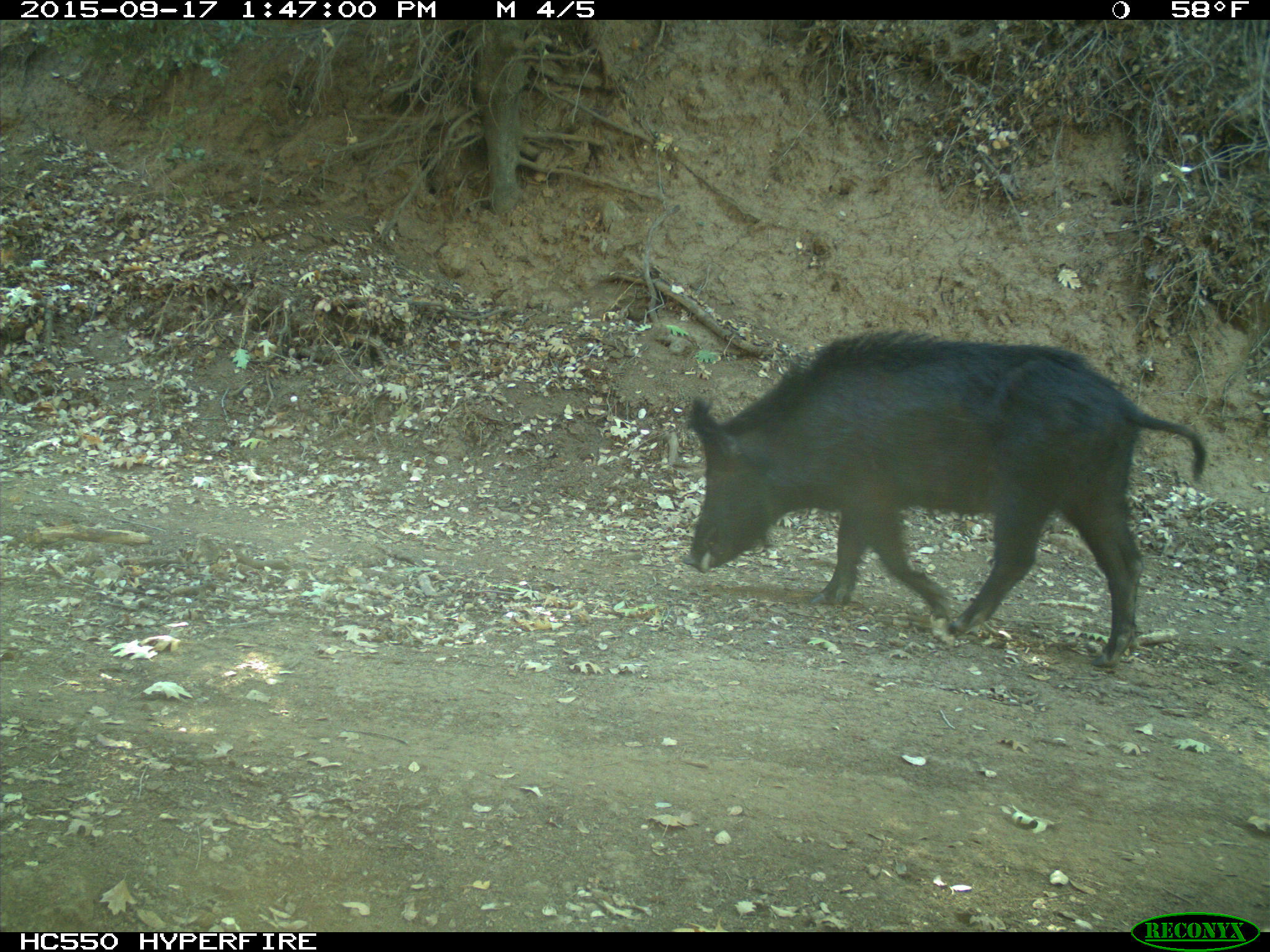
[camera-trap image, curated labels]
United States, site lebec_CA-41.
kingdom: Animalia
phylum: Chordata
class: Mammalia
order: Artiodactyla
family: Suidae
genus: Sus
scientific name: Sus scrofa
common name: wild boar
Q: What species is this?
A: Sus scrofa (wild boar).